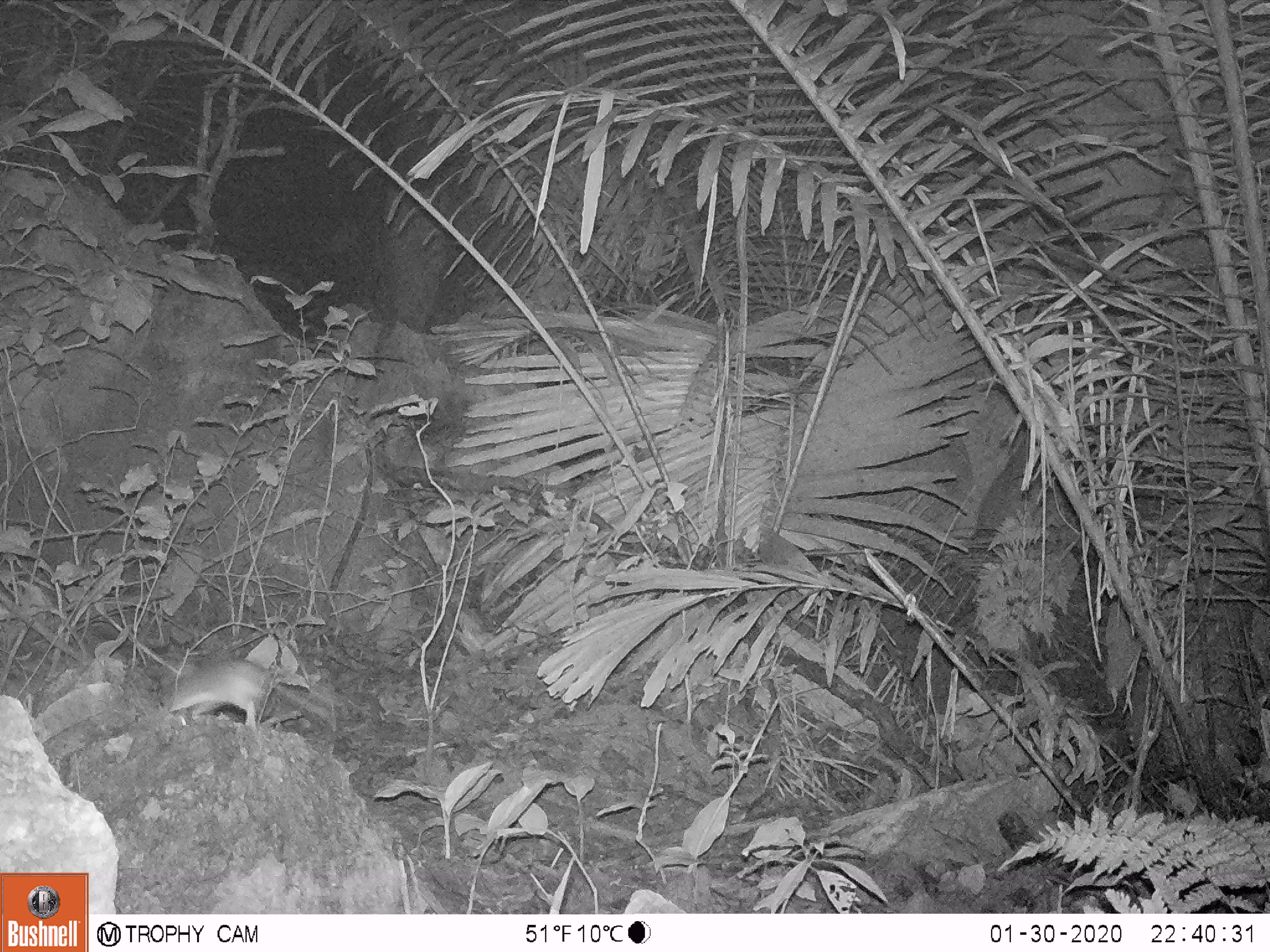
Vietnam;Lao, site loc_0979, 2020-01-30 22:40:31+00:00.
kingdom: Animalia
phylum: Chordata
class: Mammalia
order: Rodentia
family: Muridae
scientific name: Muridae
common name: old-world mice and rats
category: unidentified murid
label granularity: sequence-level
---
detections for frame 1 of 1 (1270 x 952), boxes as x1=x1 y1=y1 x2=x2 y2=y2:
unidentified murid: x1=165 y1=653 x2=327 y2=732